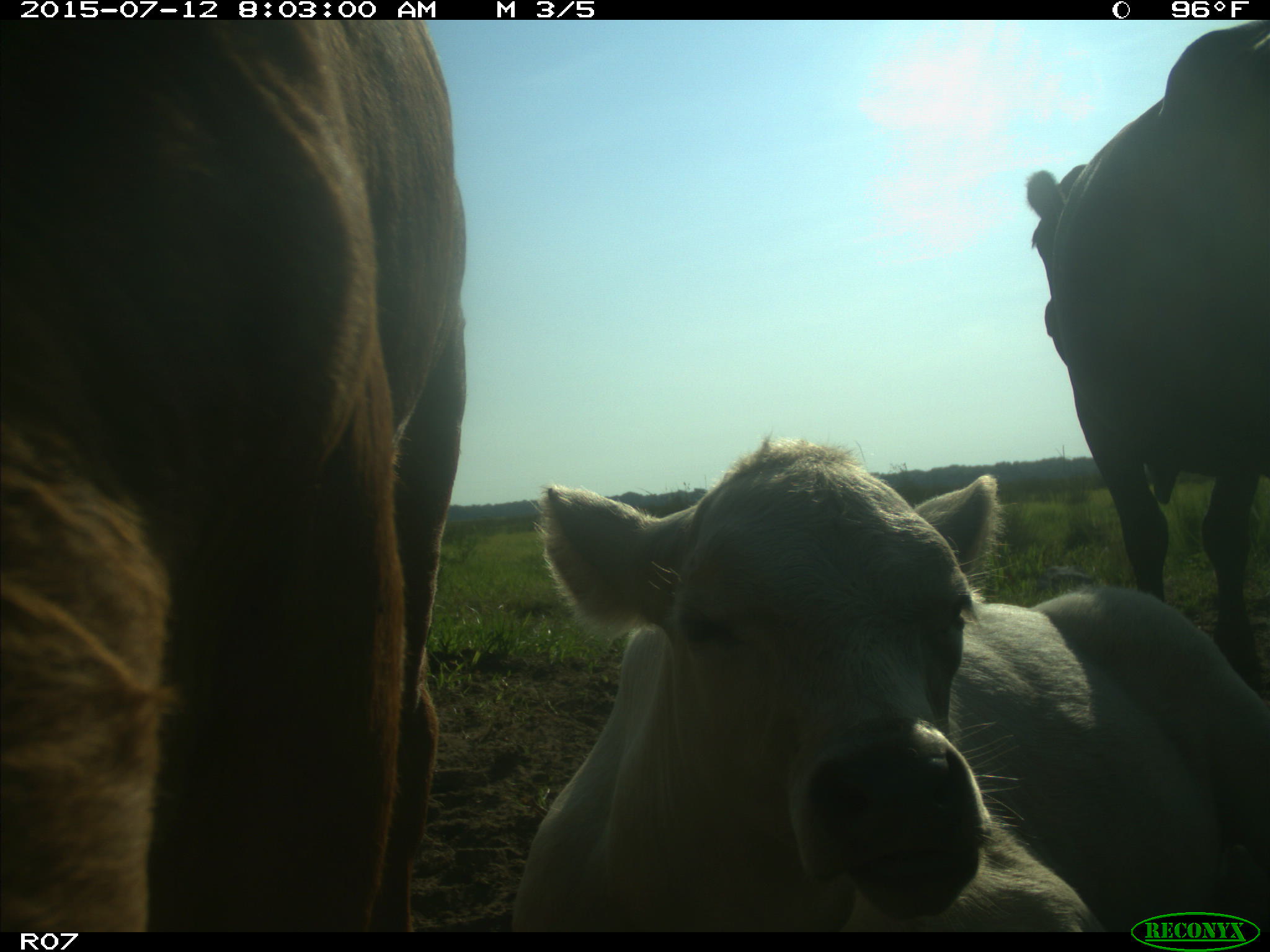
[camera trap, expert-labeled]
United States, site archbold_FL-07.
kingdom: Animalia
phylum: Chordata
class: Mammalia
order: Artiodactyla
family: Bovidae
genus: Bos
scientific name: Bos taurus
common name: domestic cow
Bos taurus (domestic cow).